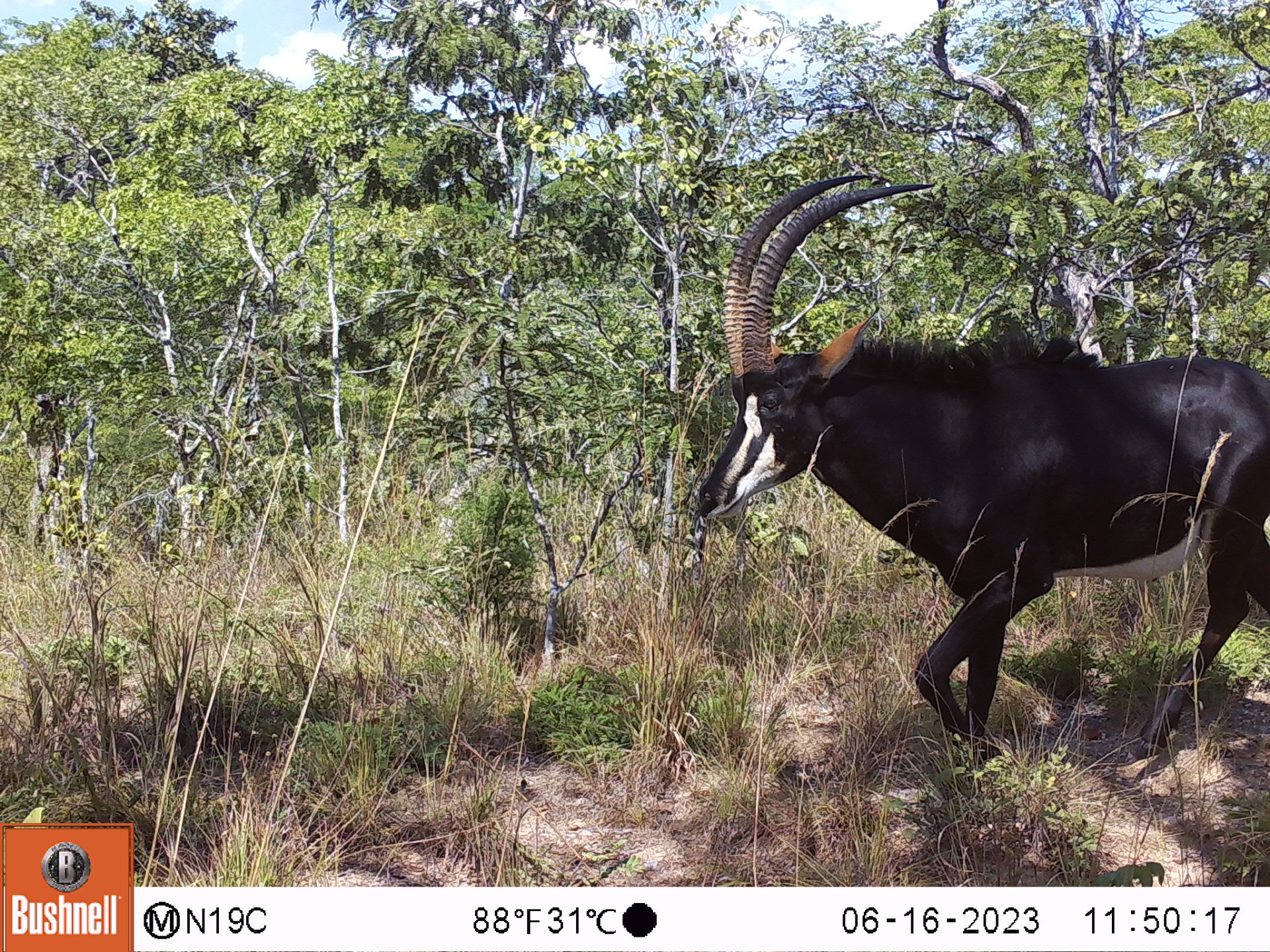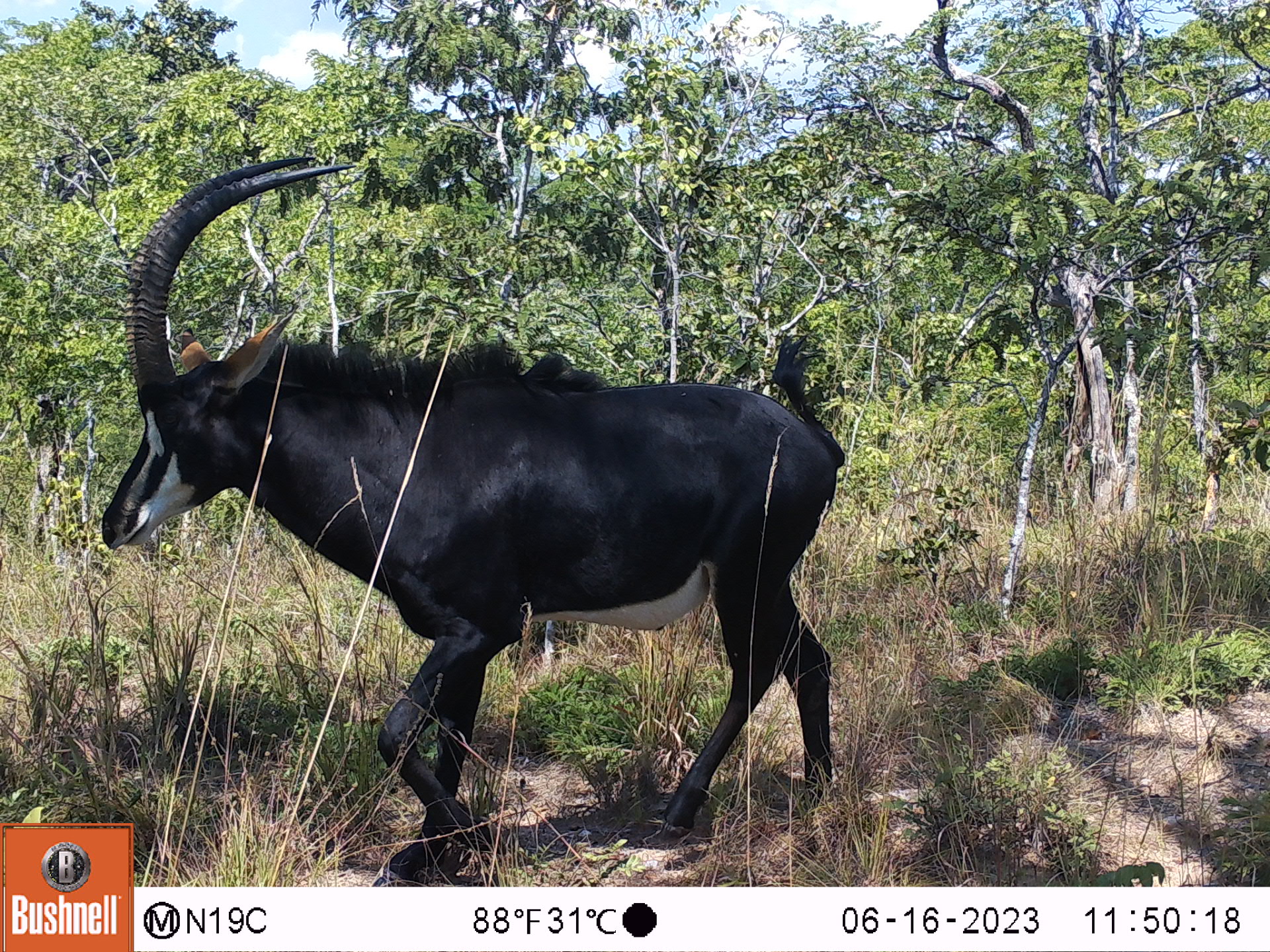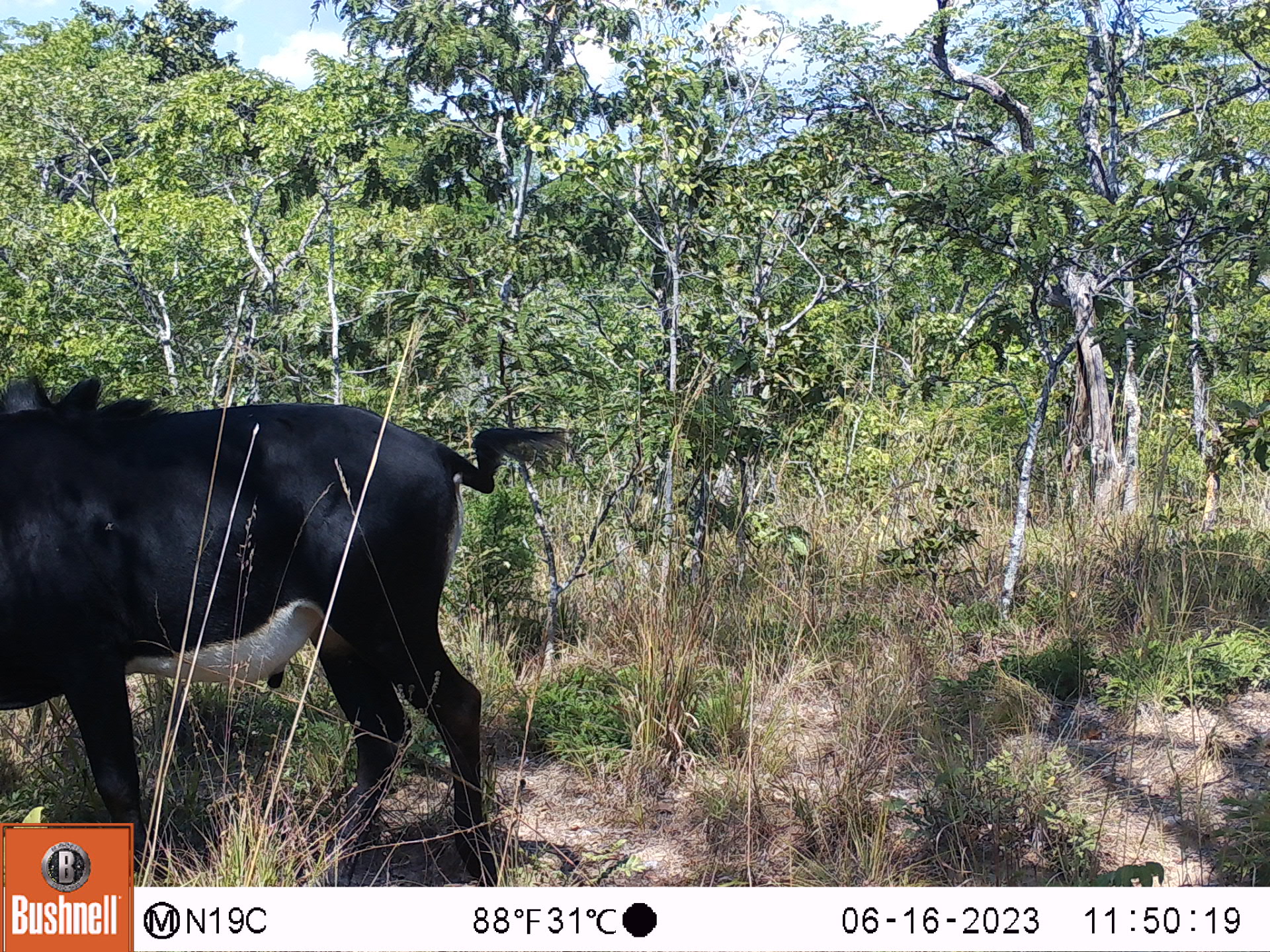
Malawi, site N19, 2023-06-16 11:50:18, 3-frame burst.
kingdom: Animalia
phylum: Chordata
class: Mammalia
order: Artiodactyla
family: Bovidae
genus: Hippotragus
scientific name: Hippotragus niger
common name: sable antelope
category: sable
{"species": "sable (sable antelope) (Hippotragus niger)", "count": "1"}